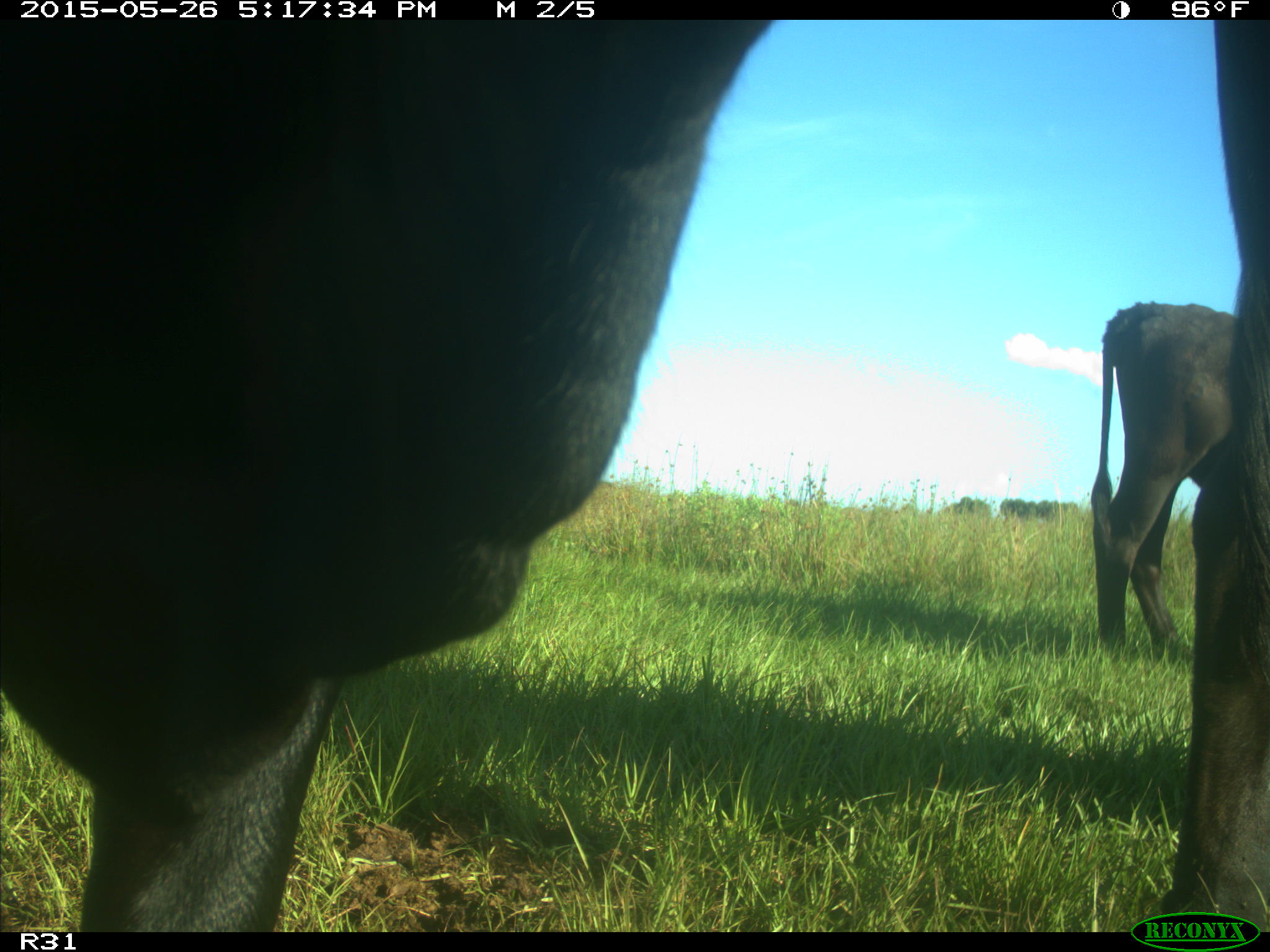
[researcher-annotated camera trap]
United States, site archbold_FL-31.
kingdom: Animalia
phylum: Chordata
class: Mammalia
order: Artiodactyla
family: Bovidae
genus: Bos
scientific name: Bos taurus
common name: domestic cow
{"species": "Bos taurus (domestic cow)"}